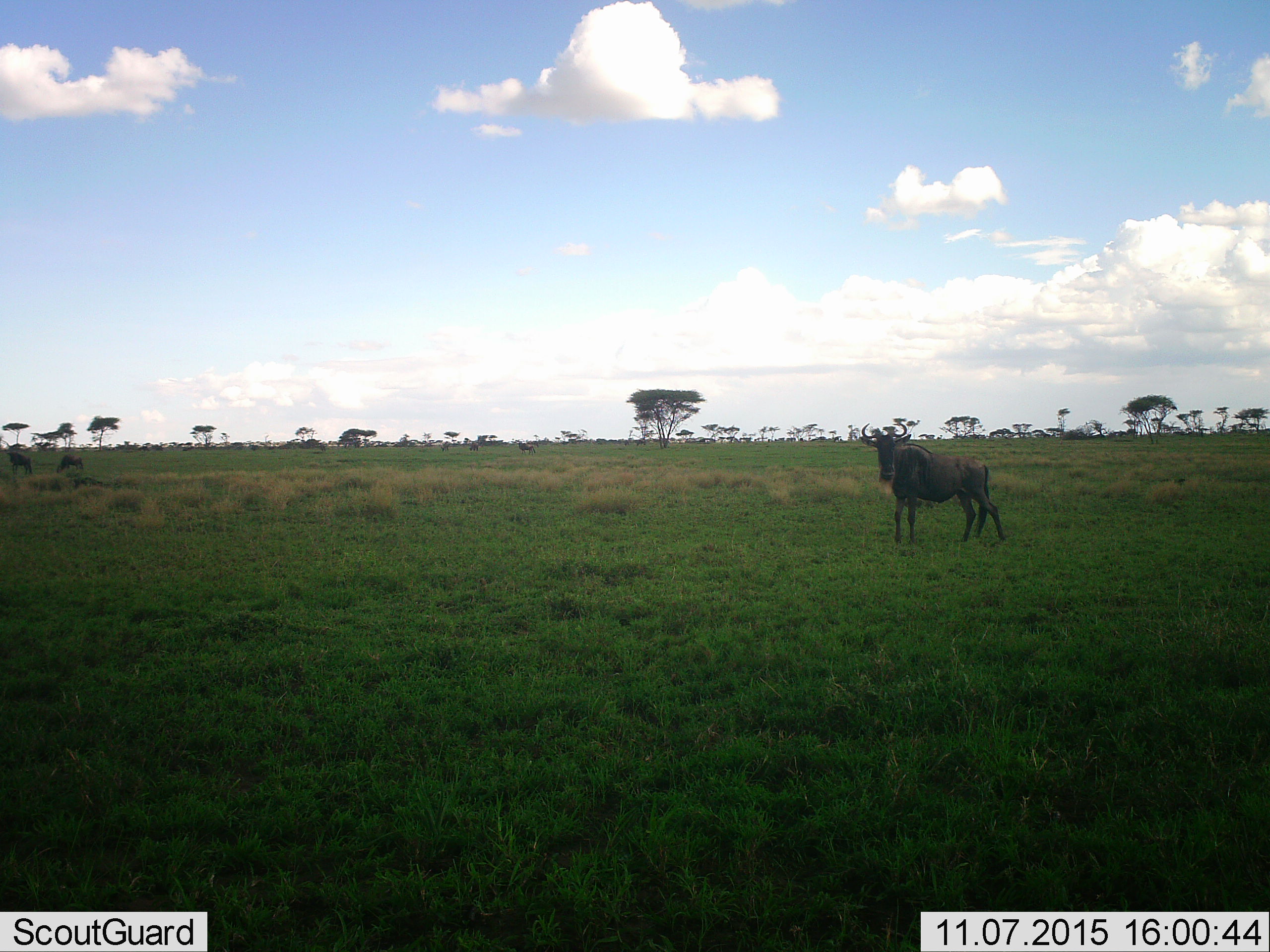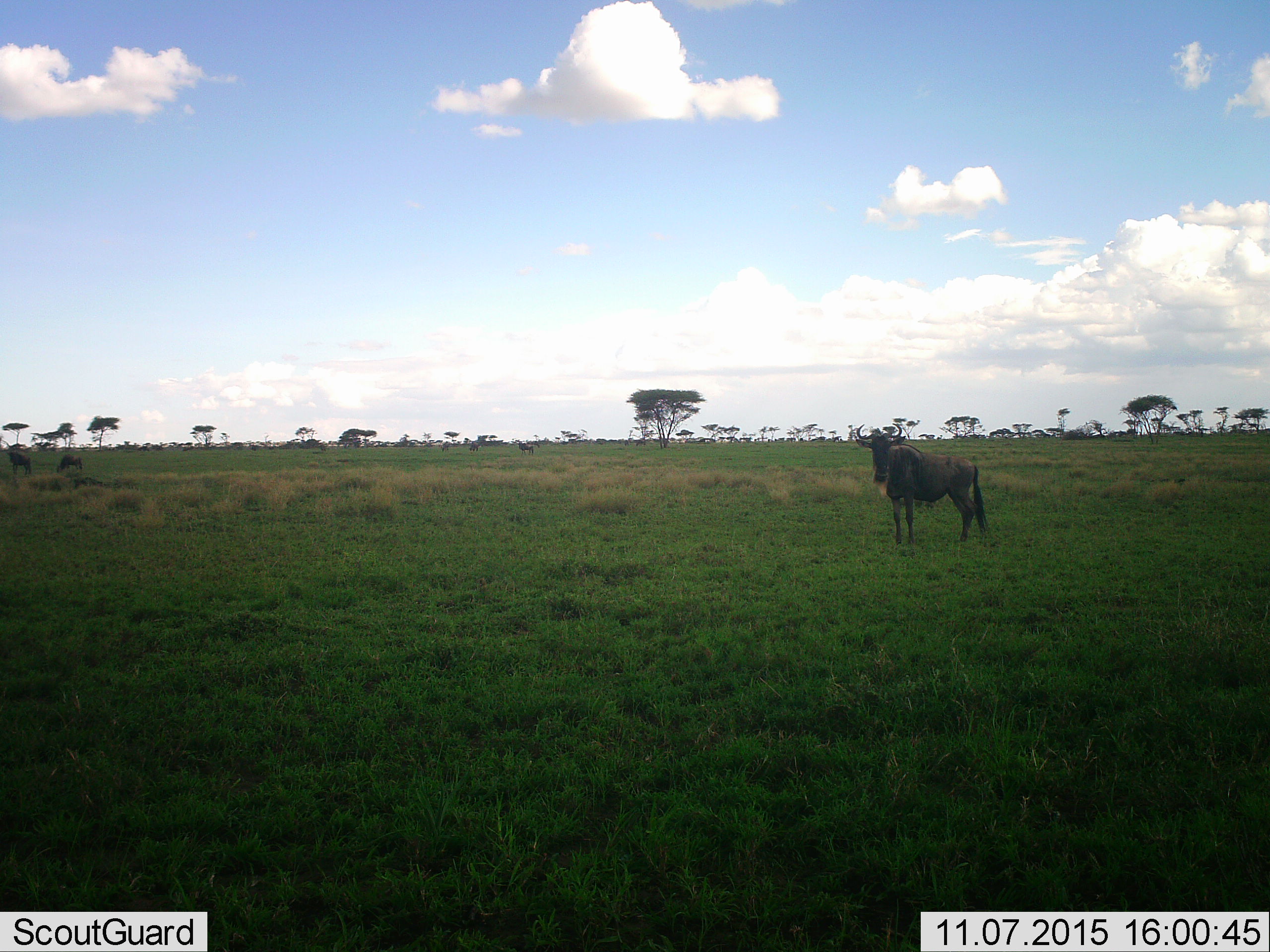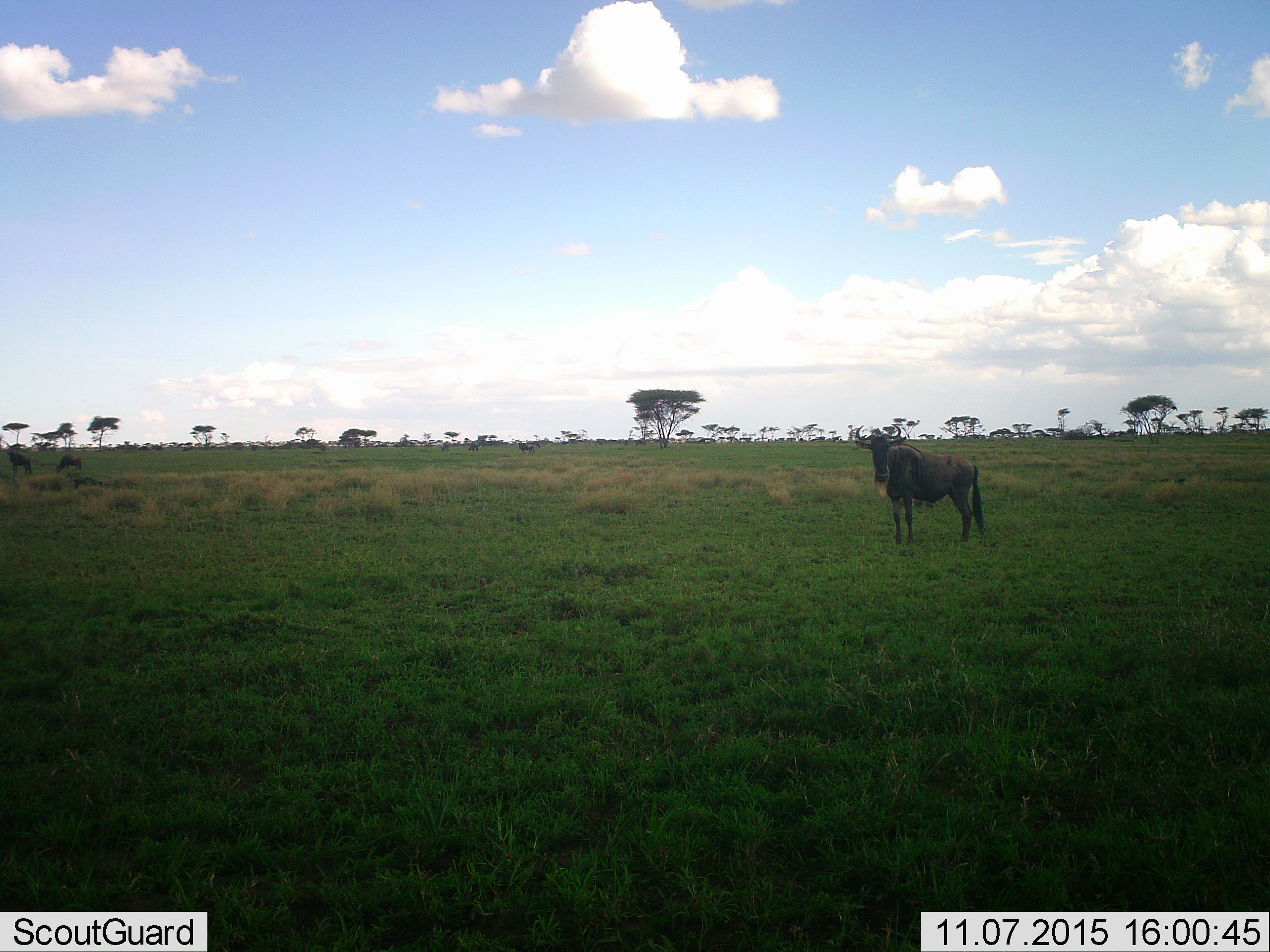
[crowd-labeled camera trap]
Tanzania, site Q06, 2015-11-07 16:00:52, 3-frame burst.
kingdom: Animalia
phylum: Chordata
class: Mammalia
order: Artiodactyla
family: Bovidae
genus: Connochaetes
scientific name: Connochaetes taurinus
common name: blue wildebeest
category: wildebeest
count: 3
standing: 100%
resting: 0%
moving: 0%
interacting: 0%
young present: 0%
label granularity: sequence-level